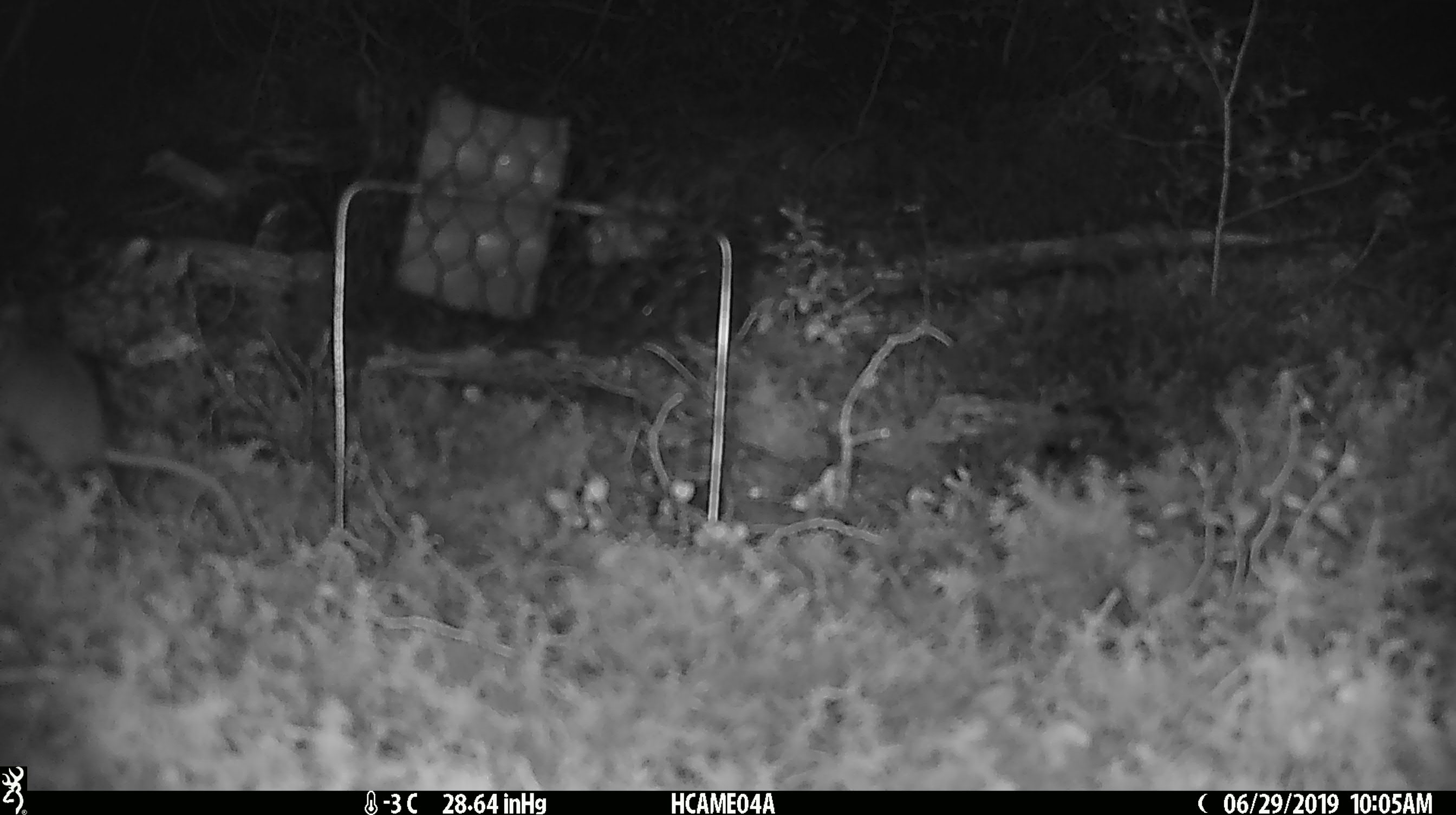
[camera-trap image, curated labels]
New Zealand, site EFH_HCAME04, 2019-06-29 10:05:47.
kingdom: Animalia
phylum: Chordata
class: Mammalia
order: Rodentia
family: Muridae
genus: Mus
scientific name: Mus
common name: mouse